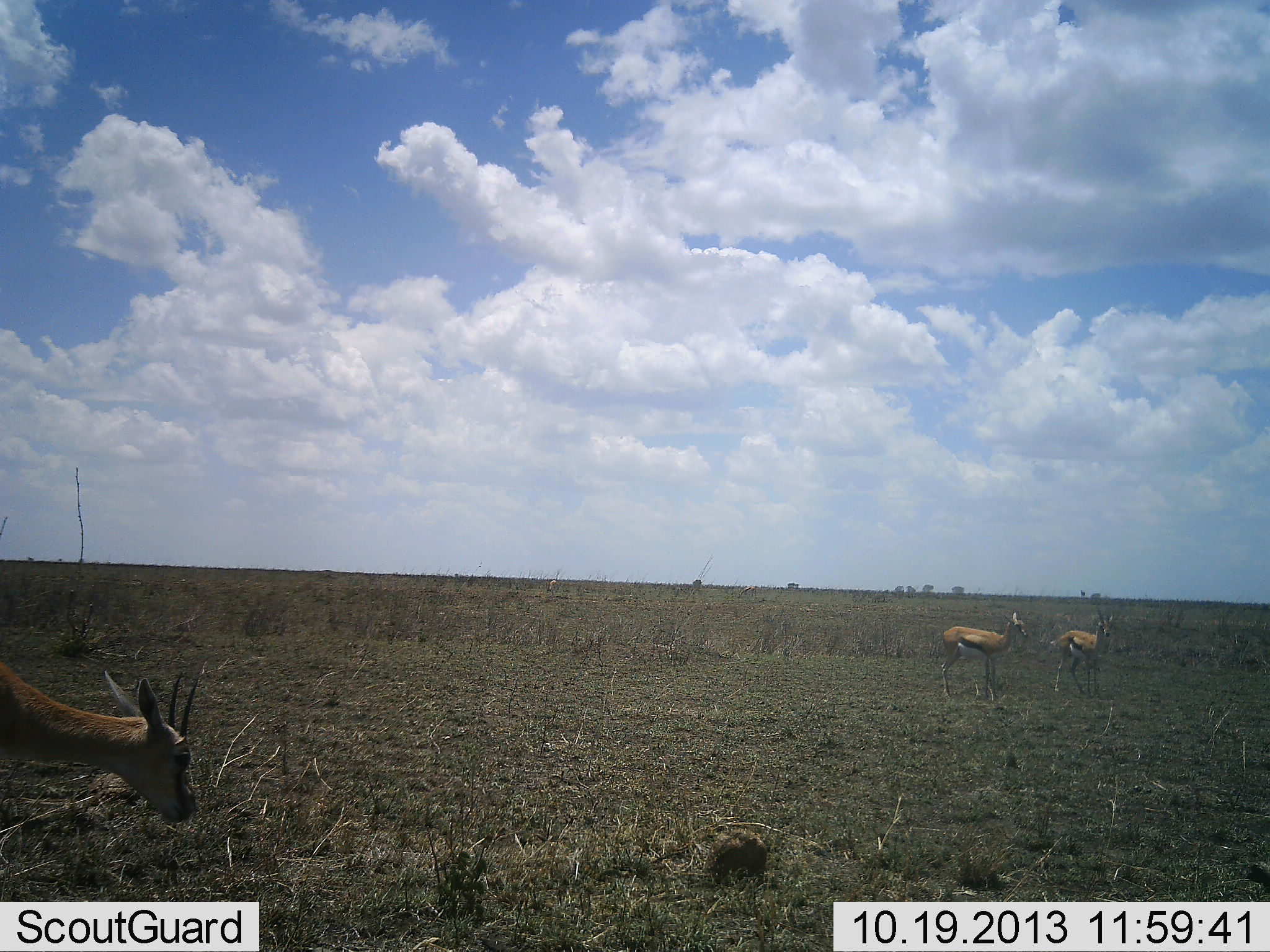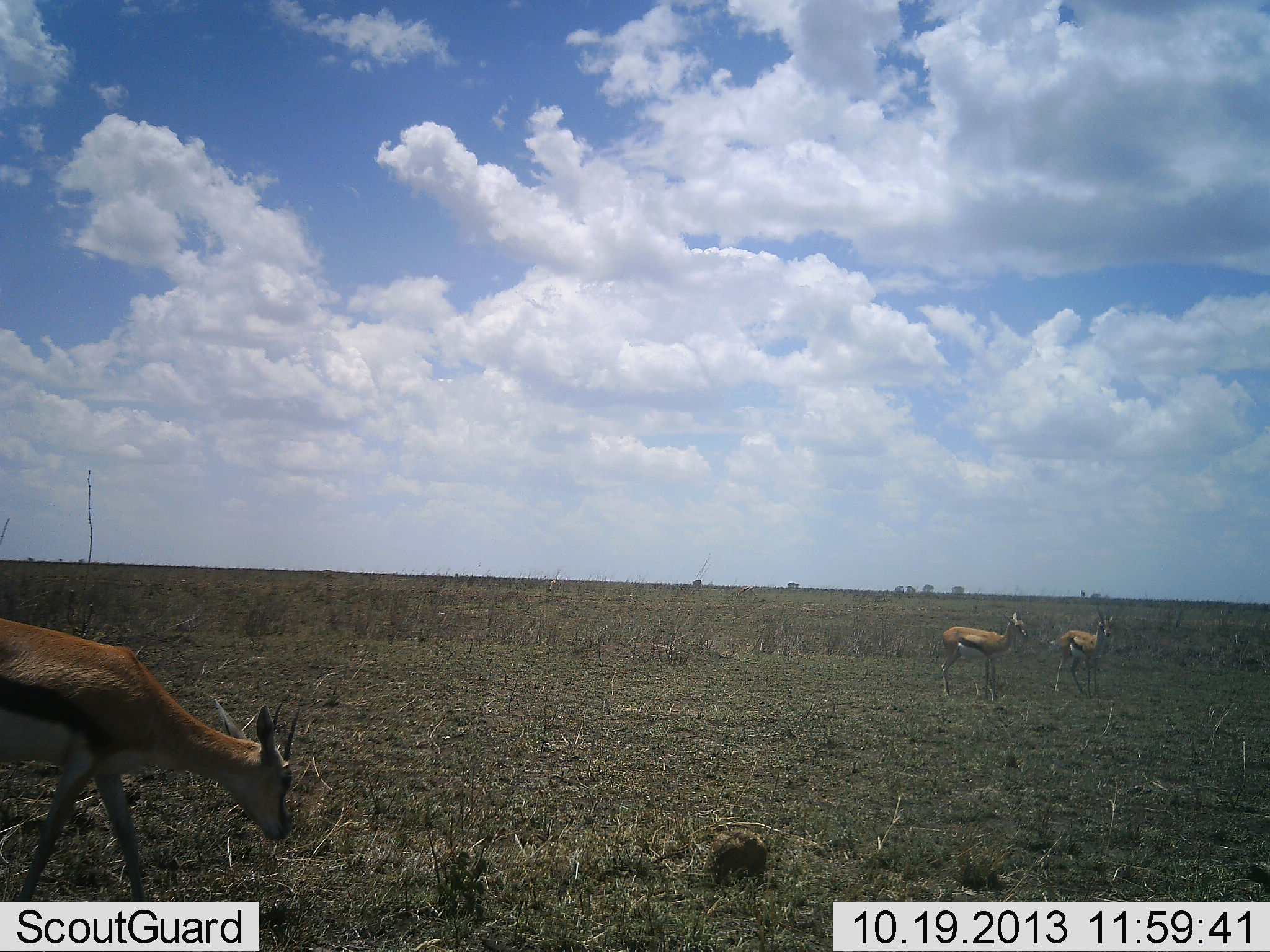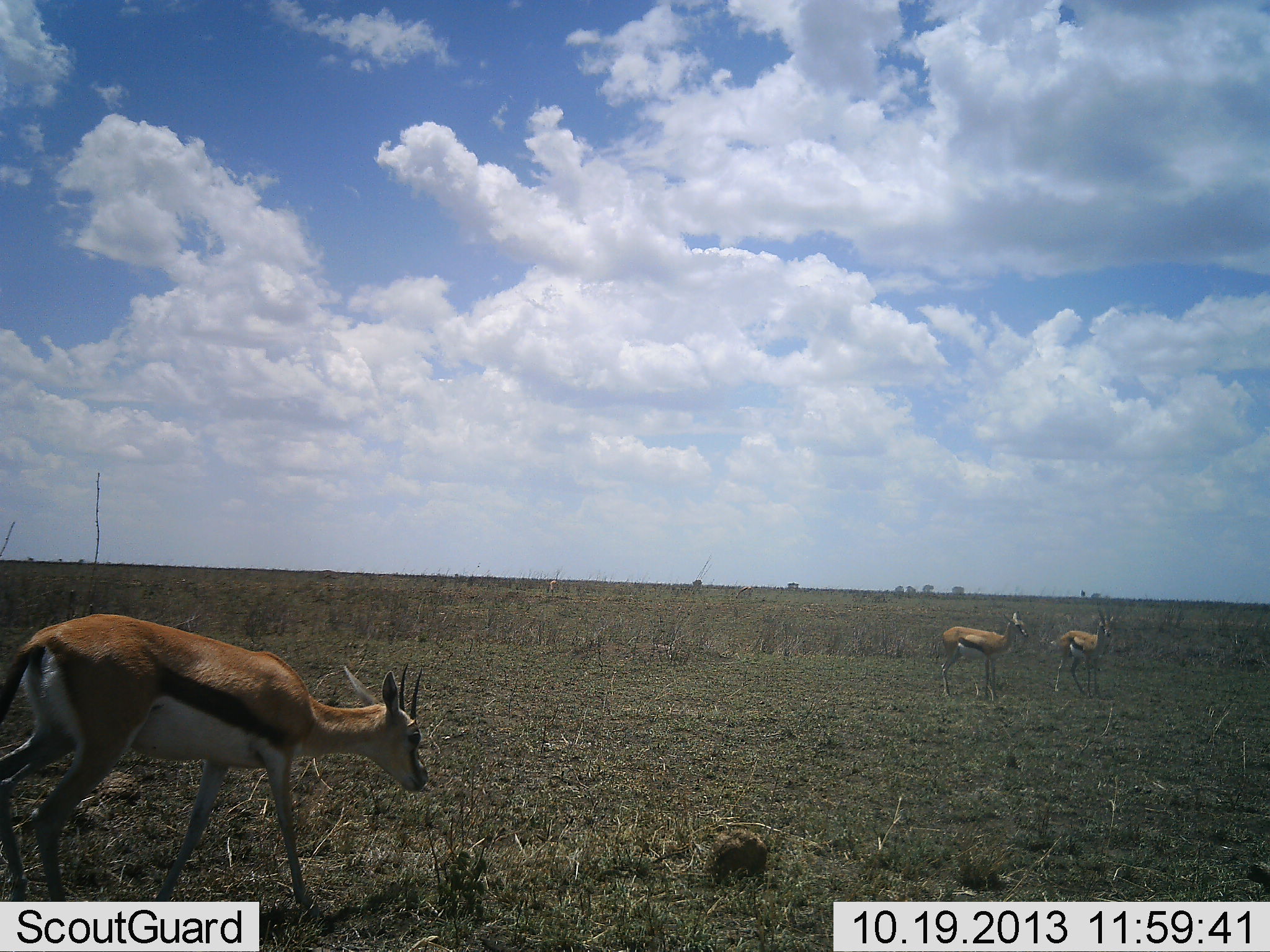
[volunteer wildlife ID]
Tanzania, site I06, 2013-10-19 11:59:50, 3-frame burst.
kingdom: Animalia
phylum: Chordata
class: Mammalia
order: Artiodactyla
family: Bovidae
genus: Eudorcas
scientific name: Eudorcas thomsonii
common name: thomson's gazelle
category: gazellethomsons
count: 3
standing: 90%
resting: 0%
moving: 50%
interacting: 0%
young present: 0%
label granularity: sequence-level